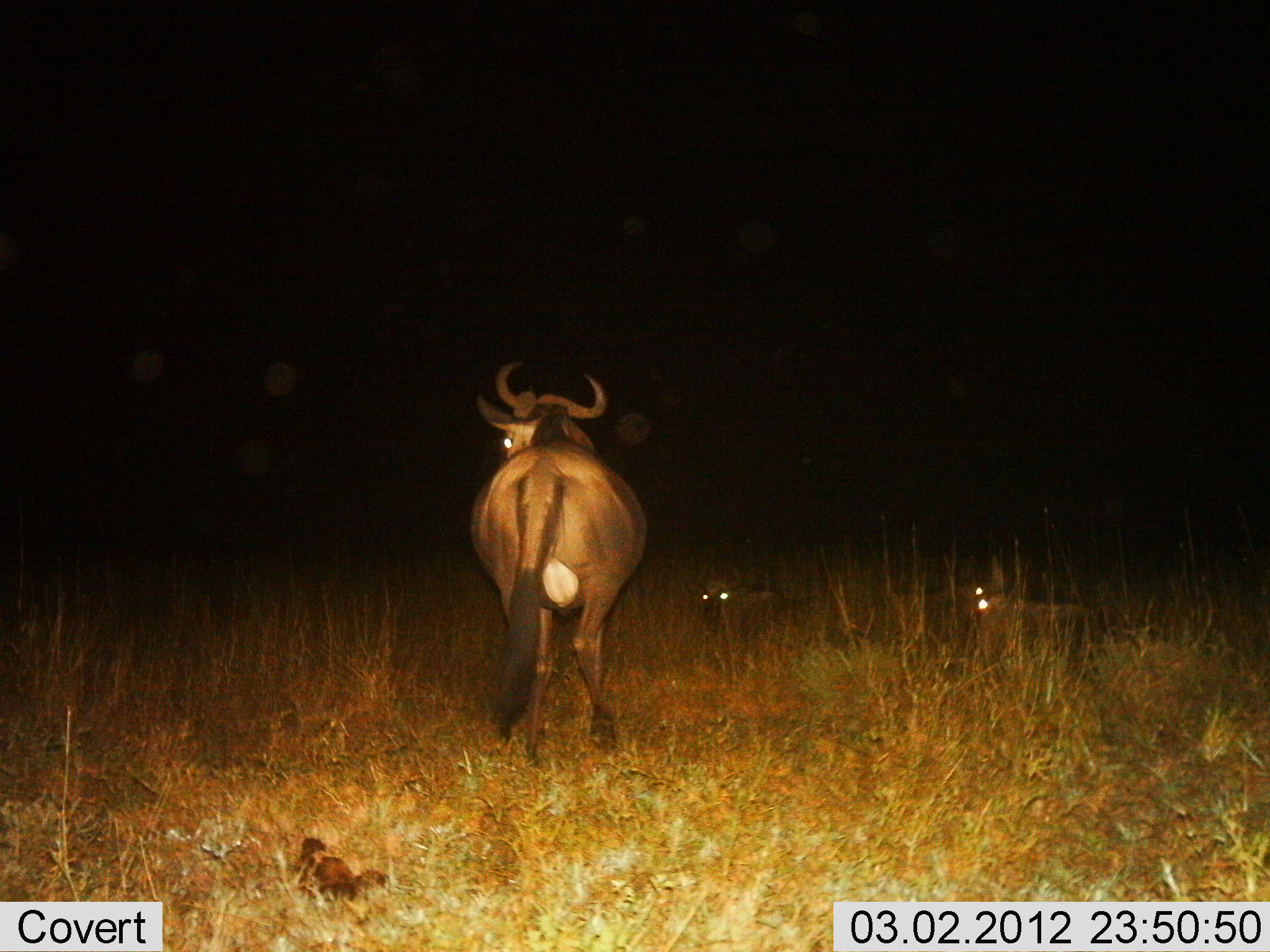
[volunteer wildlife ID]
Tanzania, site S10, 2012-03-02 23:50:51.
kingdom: Animalia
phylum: Chordata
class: Mammalia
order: Artiodactyla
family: Bovidae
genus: Connochaetes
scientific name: Connochaetes taurinus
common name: blue wildebeest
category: wildebeest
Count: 3.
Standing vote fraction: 80%.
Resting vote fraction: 75%.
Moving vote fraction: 5%.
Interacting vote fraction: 5%.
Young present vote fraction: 20%.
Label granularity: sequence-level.